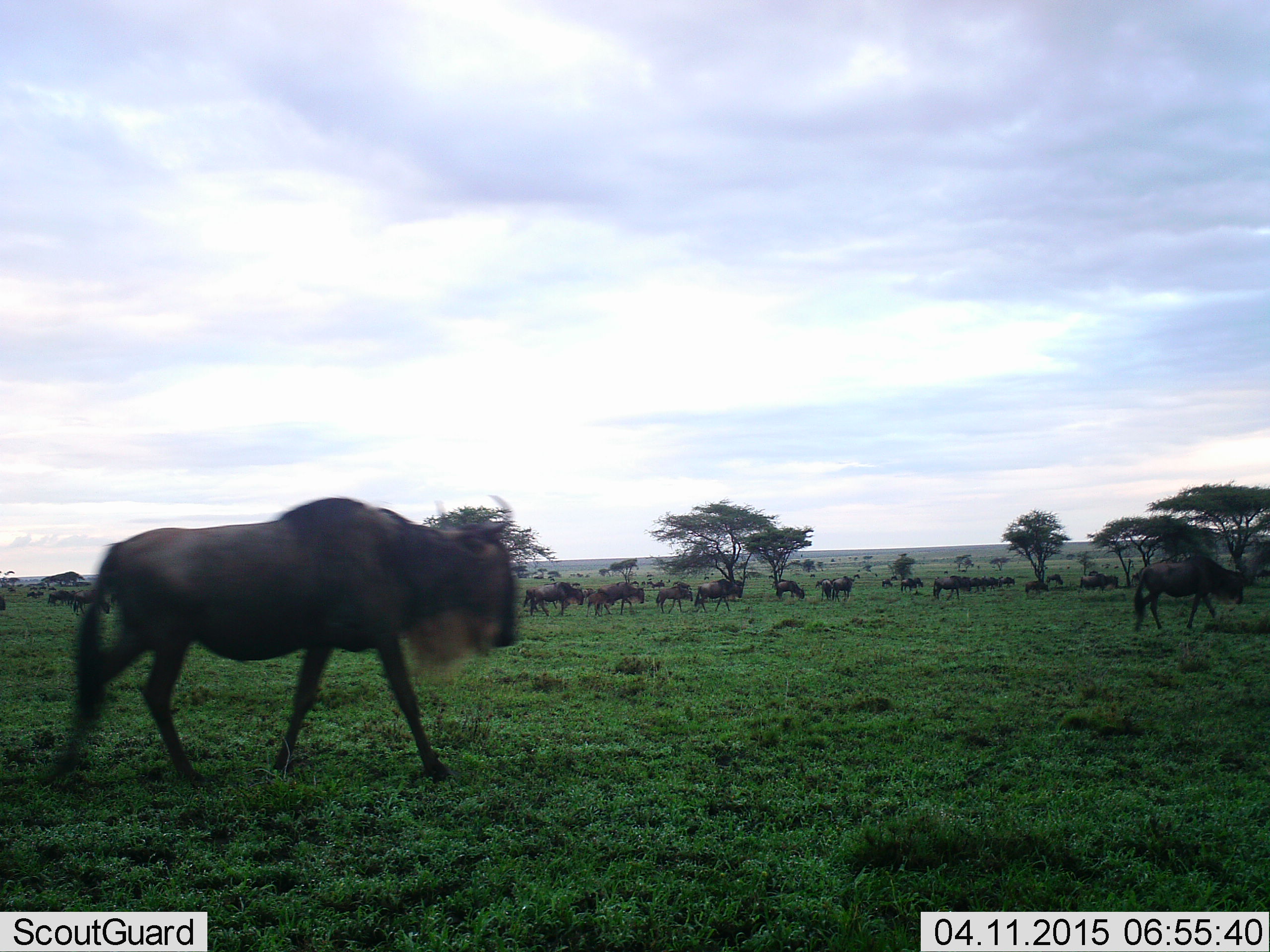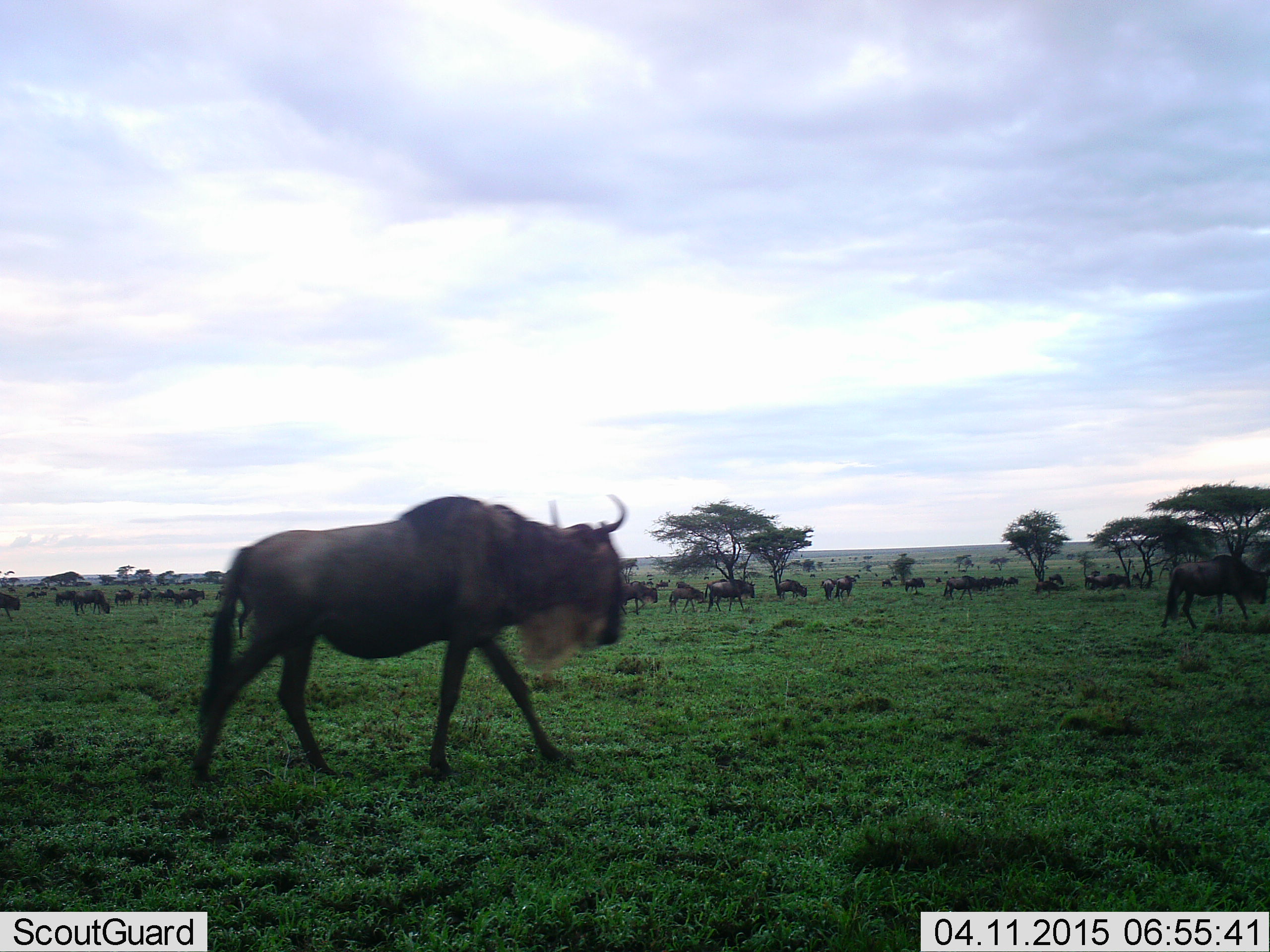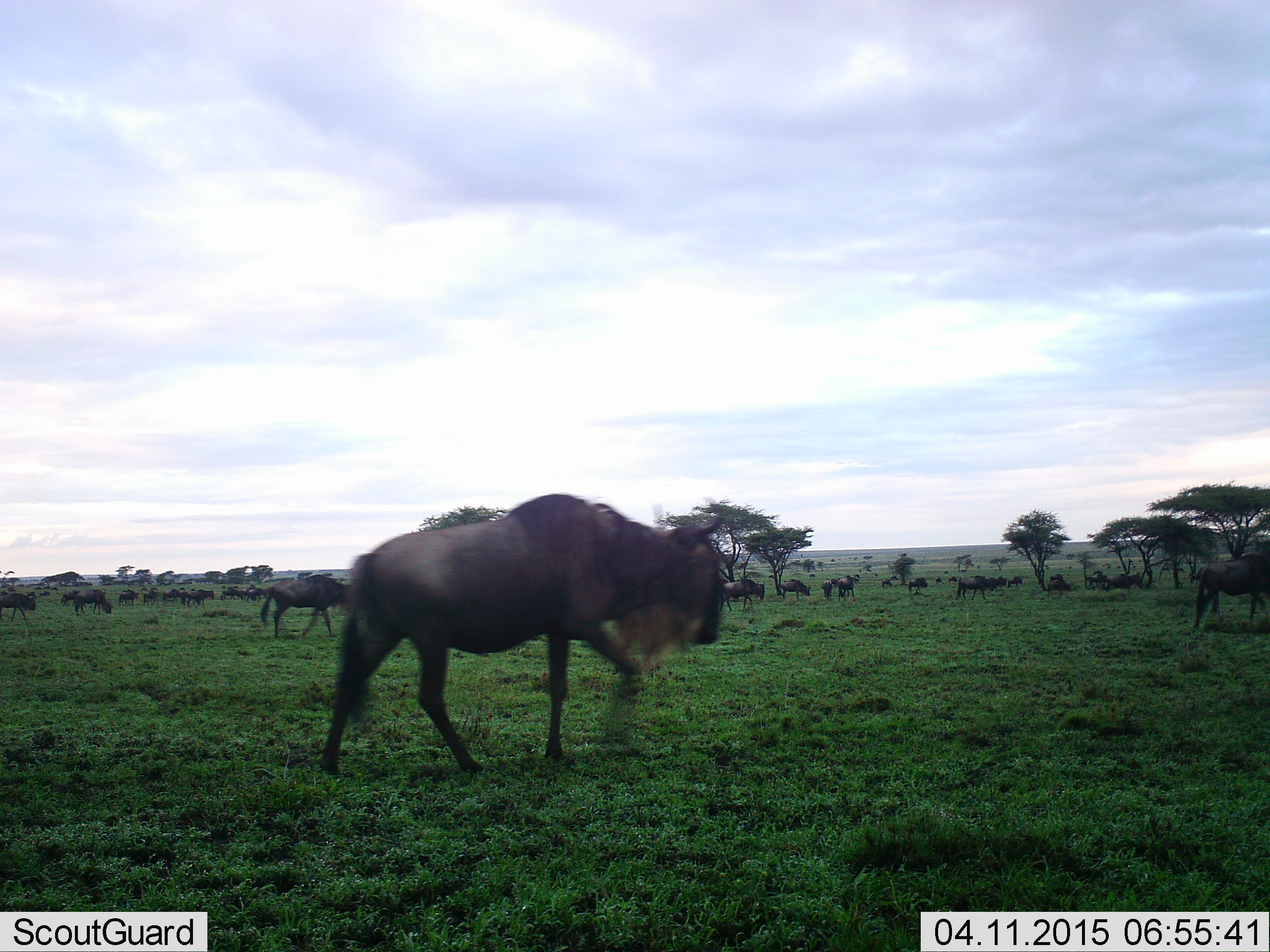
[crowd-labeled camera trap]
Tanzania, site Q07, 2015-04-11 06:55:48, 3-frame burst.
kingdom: Animalia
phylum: Chordata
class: Mammalia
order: Artiodactyla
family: Bovidae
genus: Connochaetes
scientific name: Connochaetes taurinus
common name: blue wildebeest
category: wildebeest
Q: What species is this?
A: Wildebeest (blue wildebeest) (Connochaetes taurinus).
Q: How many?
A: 51+.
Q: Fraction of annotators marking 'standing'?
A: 30%.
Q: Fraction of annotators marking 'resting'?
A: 0%.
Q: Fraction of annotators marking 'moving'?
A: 90%.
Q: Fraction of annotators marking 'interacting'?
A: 0%.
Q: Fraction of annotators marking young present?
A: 30%.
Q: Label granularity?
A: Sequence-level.